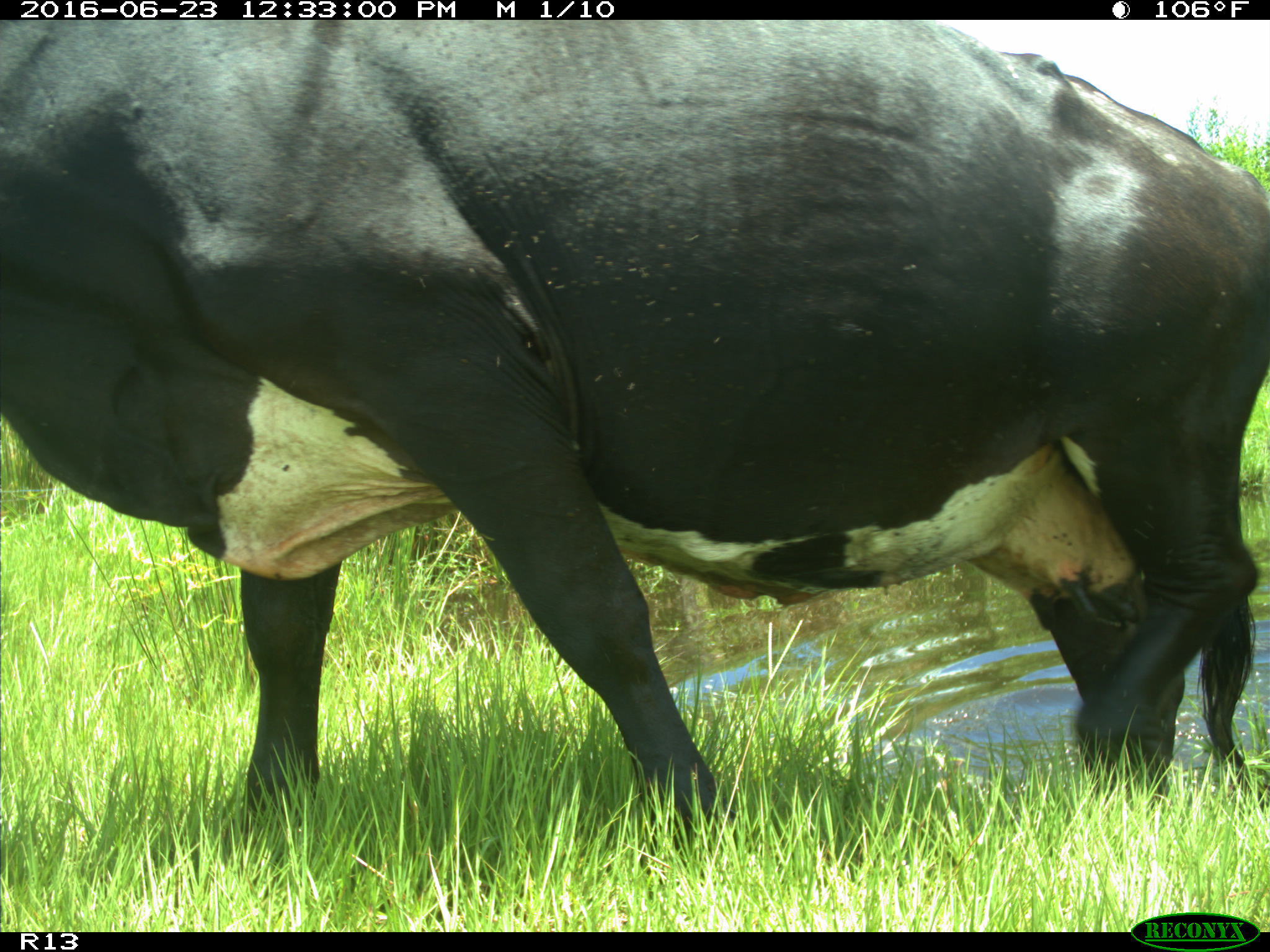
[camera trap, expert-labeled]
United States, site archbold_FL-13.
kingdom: Animalia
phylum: Chordata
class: Mammalia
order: Artiodactyla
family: Bovidae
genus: Bos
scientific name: Bos taurus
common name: domestic cow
Bos taurus (domestic cow).